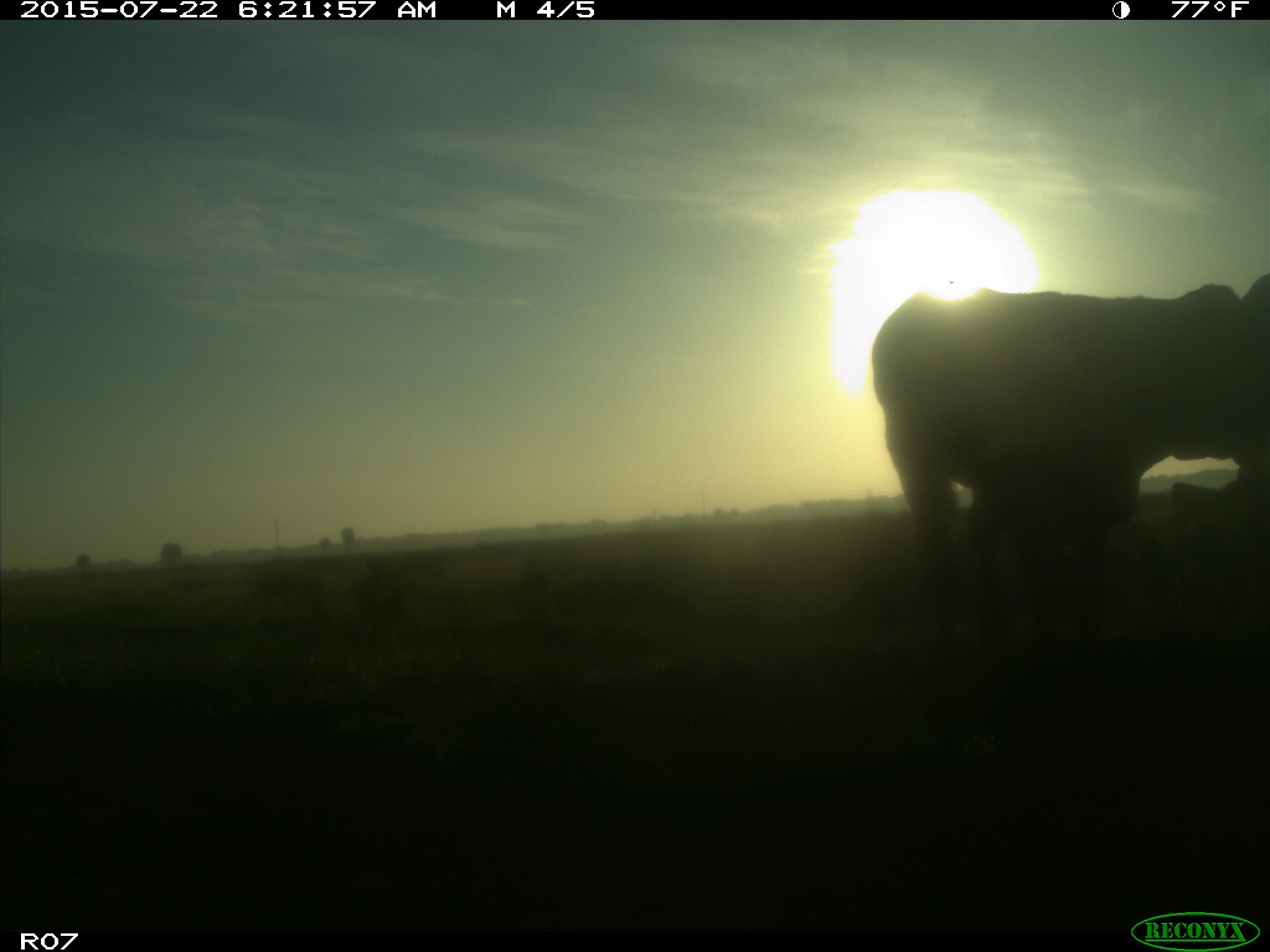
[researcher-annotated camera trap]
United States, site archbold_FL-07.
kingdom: Animalia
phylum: Chordata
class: Mammalia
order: Artiodactyla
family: Suidae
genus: Sus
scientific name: Sus scrofa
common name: wild boar